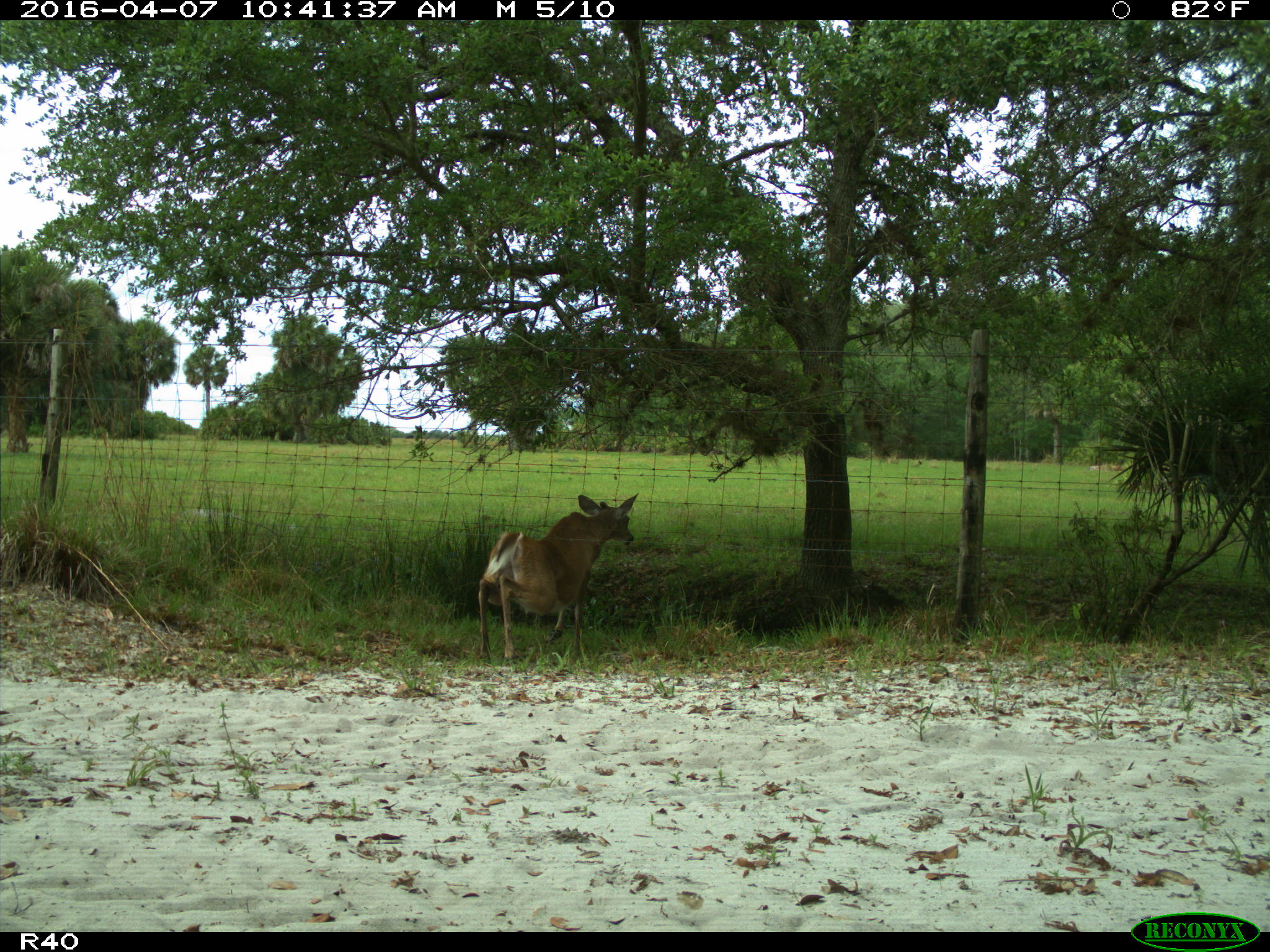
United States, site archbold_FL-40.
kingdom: Animalia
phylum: Chordata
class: Mammalia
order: Artiodactyla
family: Cervidae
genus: Odocoileus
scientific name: Odocoileus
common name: deer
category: unidentified deer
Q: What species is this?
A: Unidentified deer (deer) (Odocoileus).